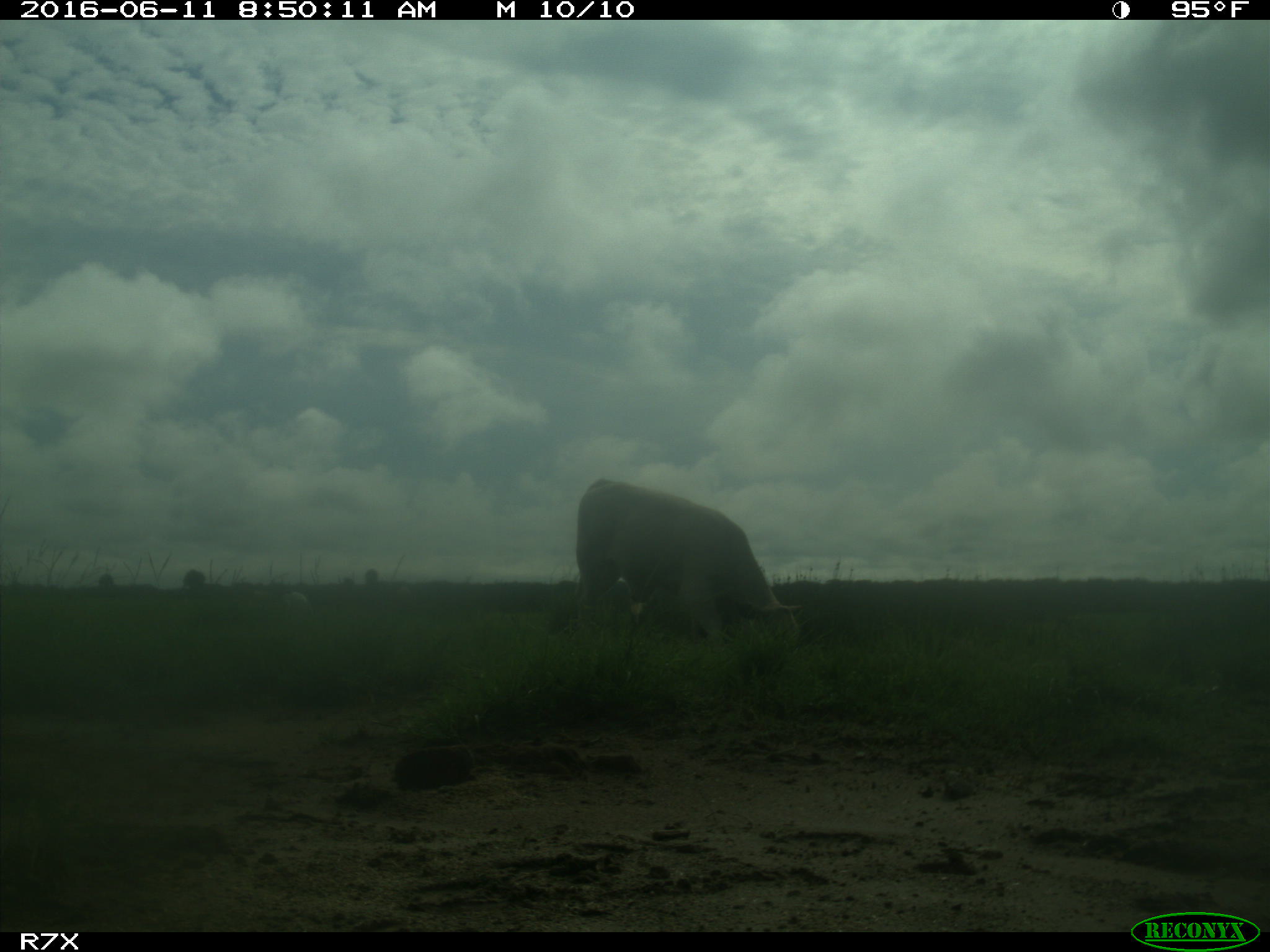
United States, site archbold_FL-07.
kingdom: Animalia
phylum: Chordata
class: Mammalia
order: Artiodactyla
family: Bovidae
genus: Bos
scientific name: Bos taurus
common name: domestic cow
Bos taurus (domestic cow).